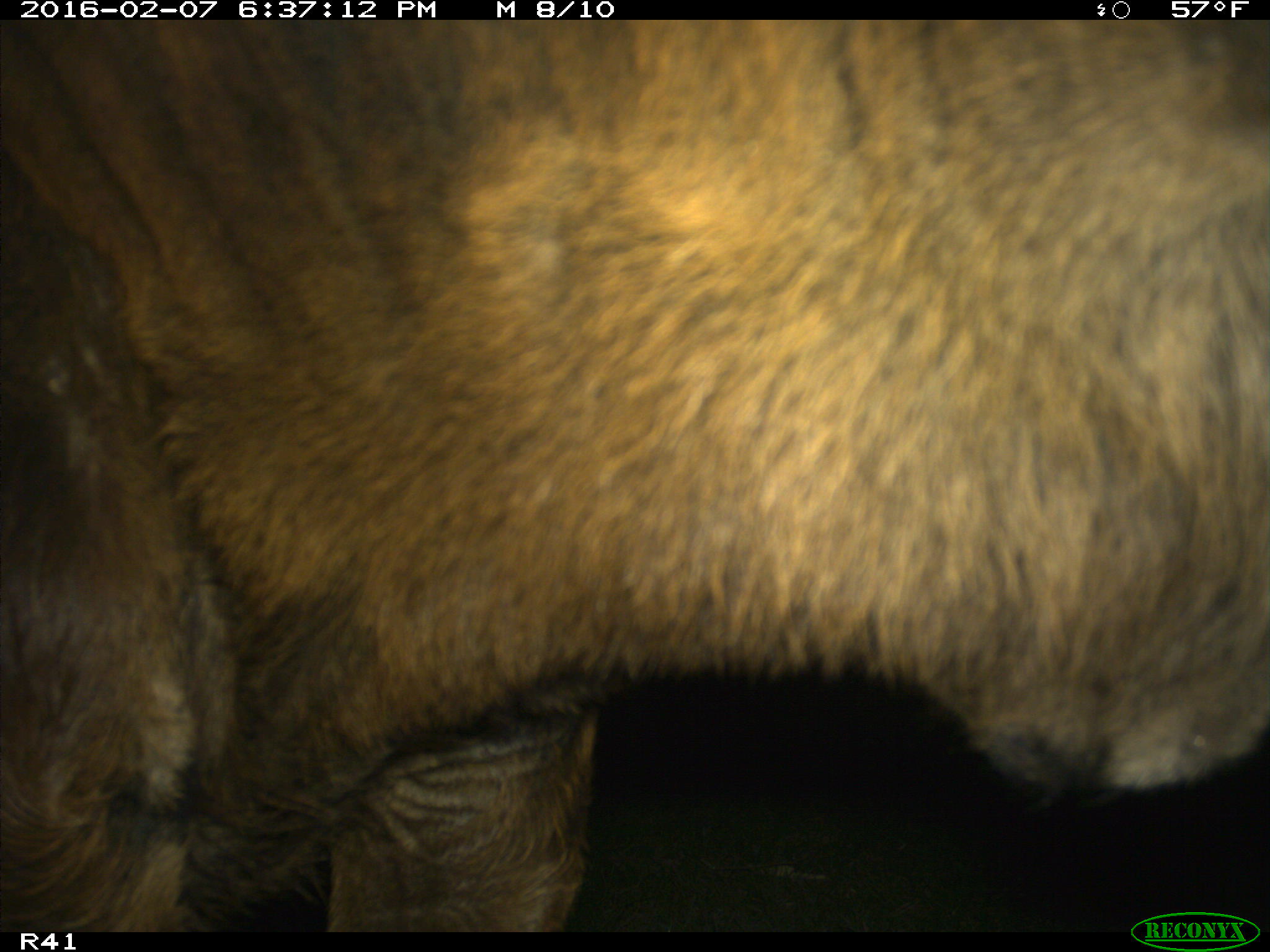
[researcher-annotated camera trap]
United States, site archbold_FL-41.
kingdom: Animalia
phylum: Chordata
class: Mammalia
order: Artiodactyla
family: Bovidae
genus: Bos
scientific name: Bos taurus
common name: domestic cow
Bos taurus (domestic cow).